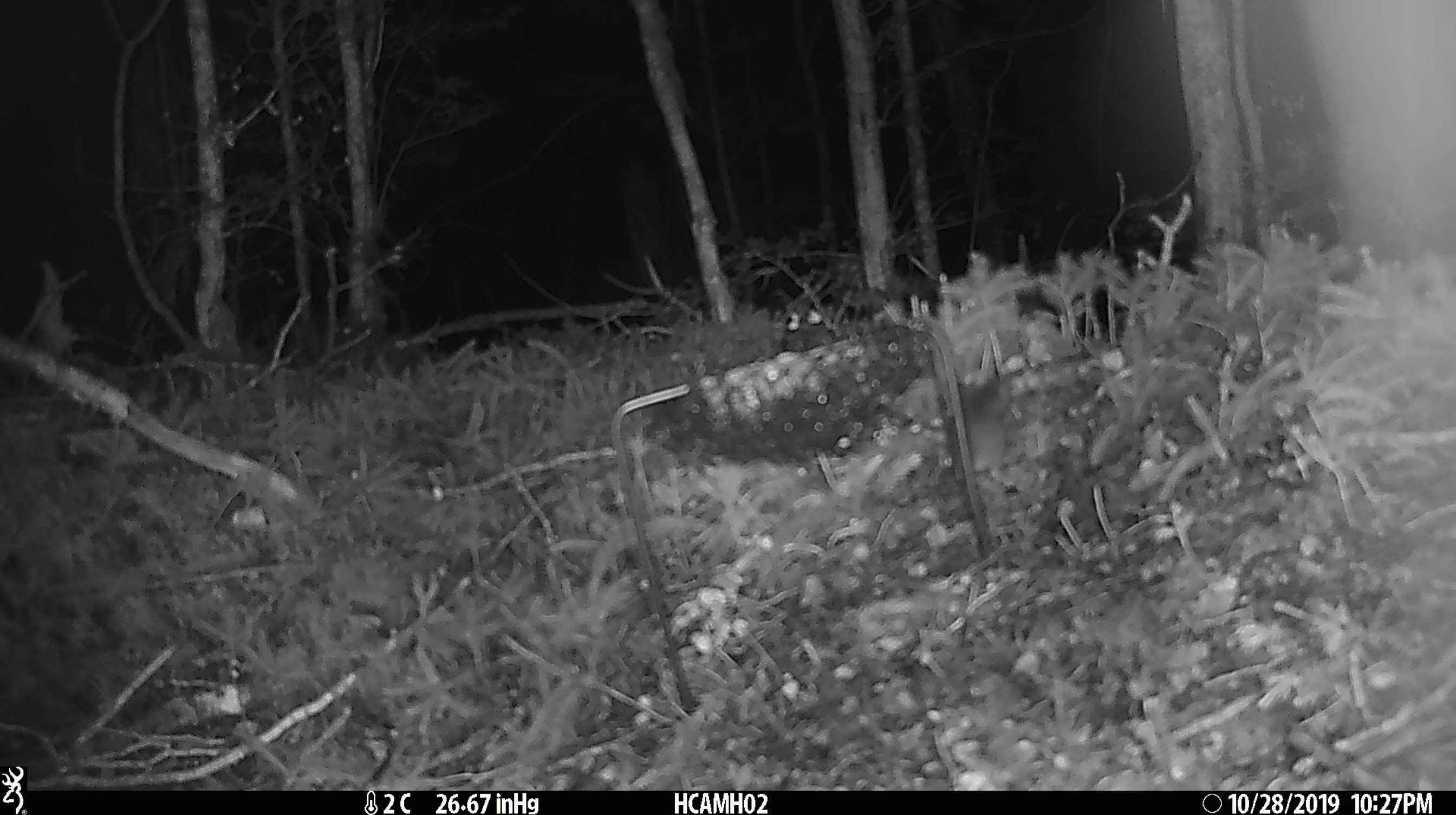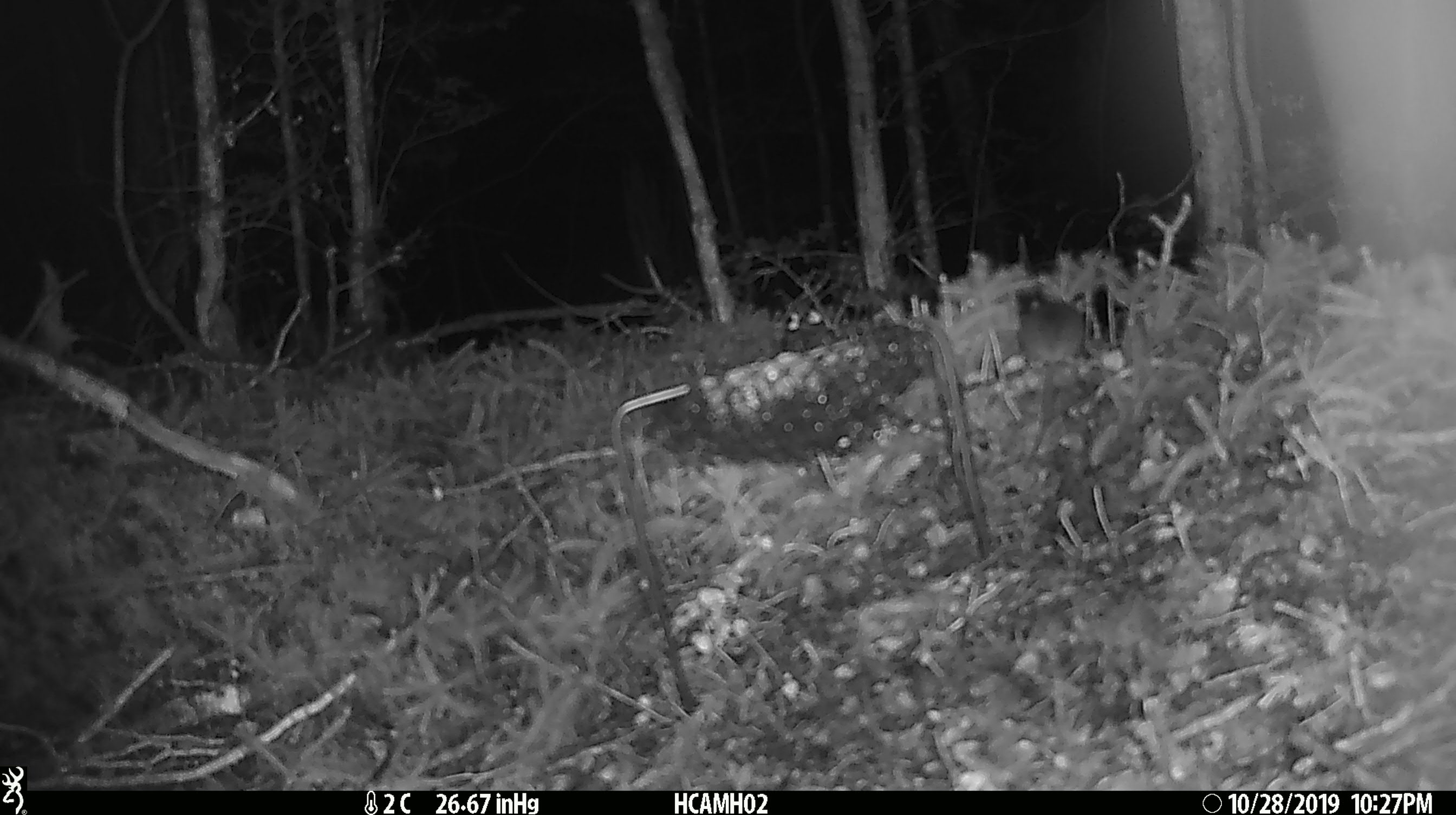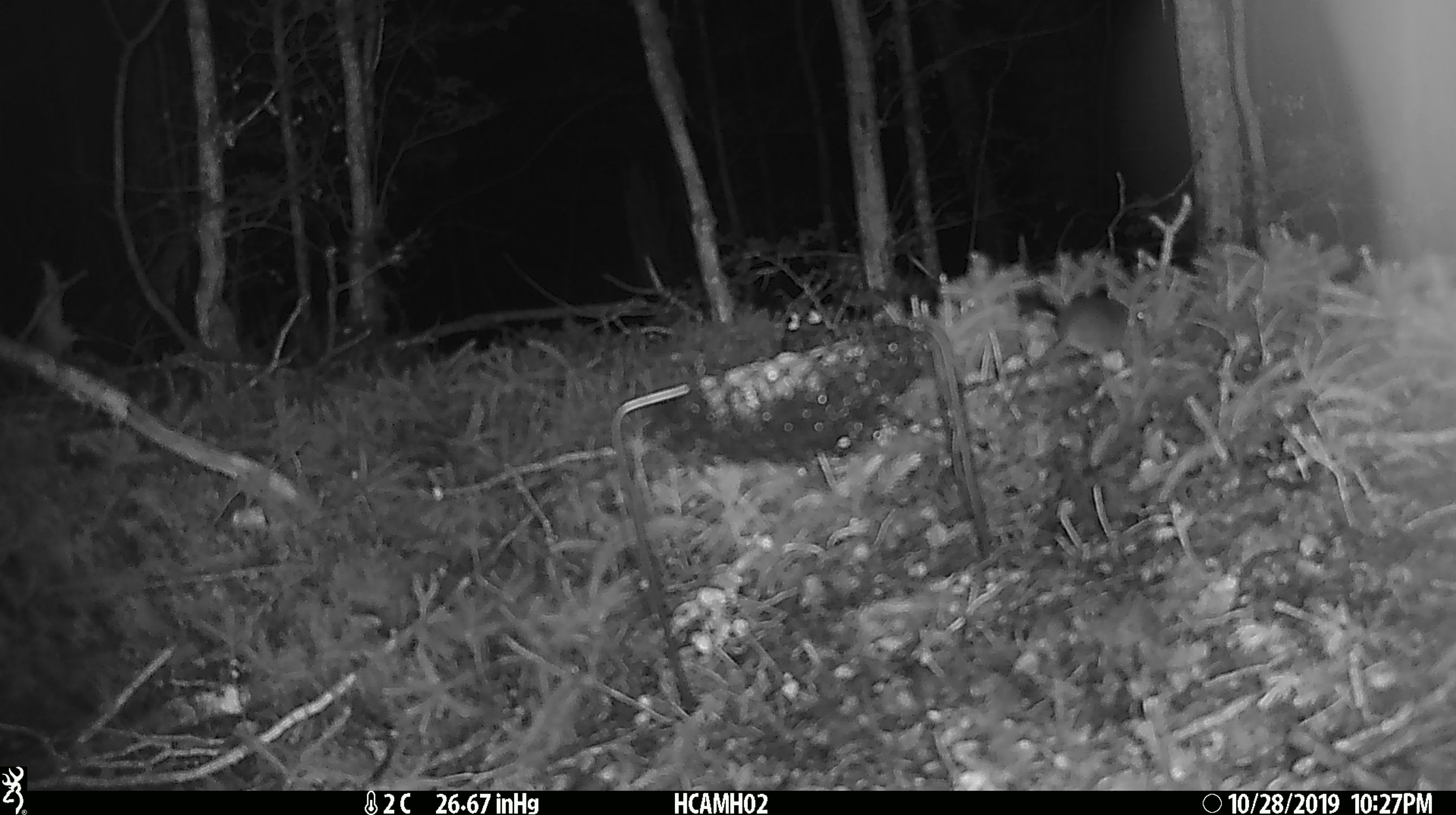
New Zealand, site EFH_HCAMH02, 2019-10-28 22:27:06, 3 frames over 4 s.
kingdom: Animalia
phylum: Chordata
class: Mammalia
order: Rodentia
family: Muridae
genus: Mus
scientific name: Mus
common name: mouse